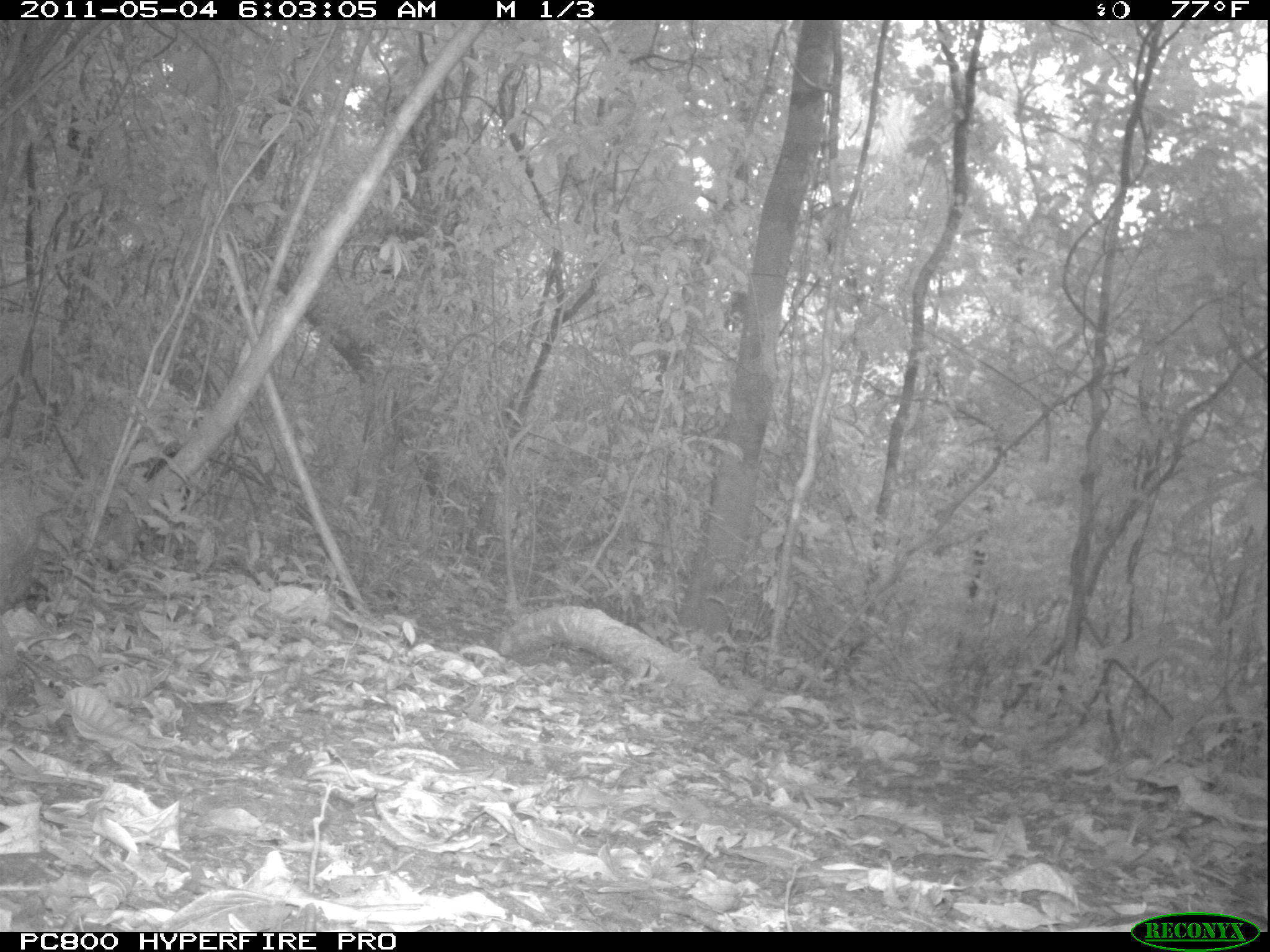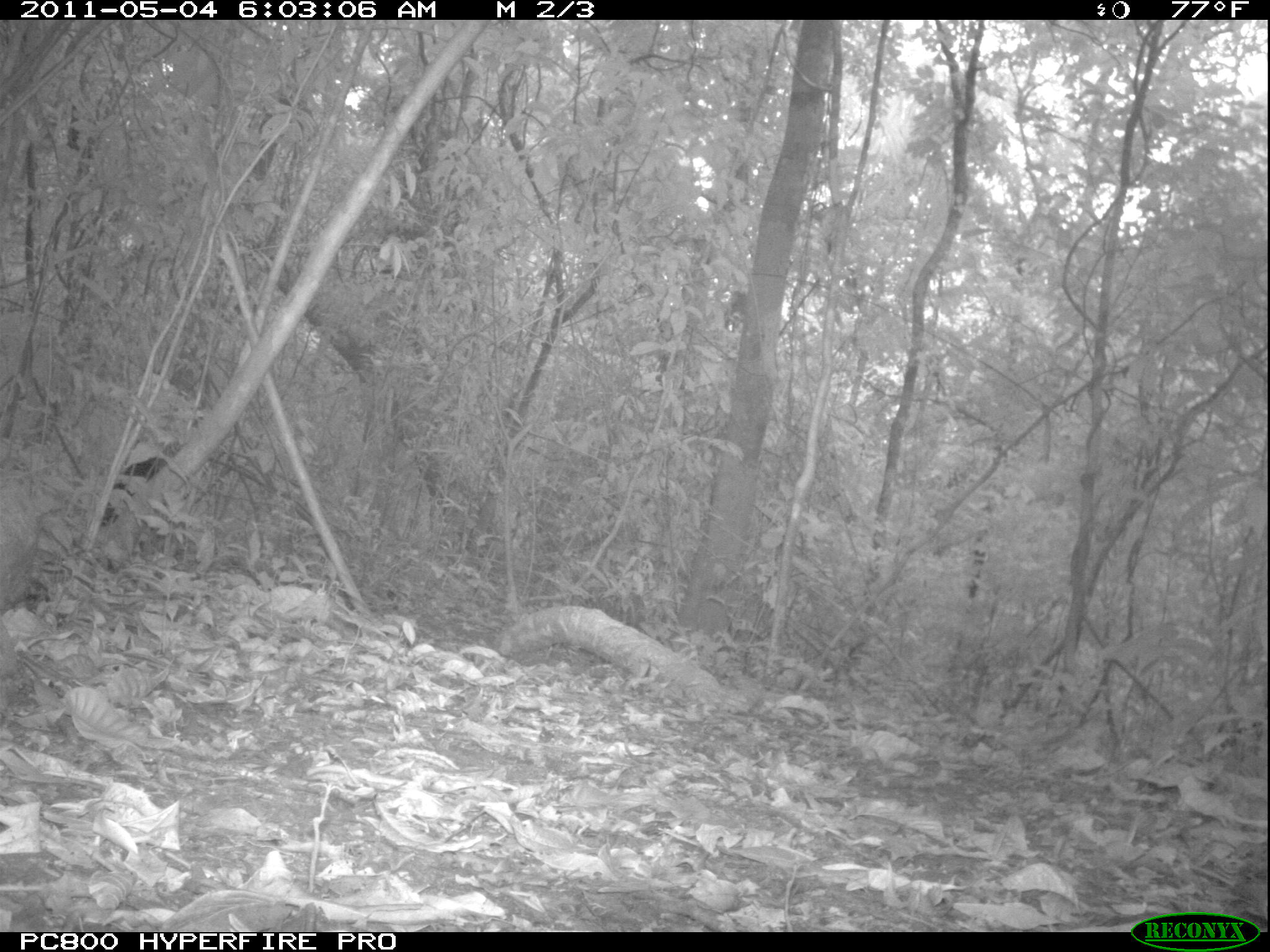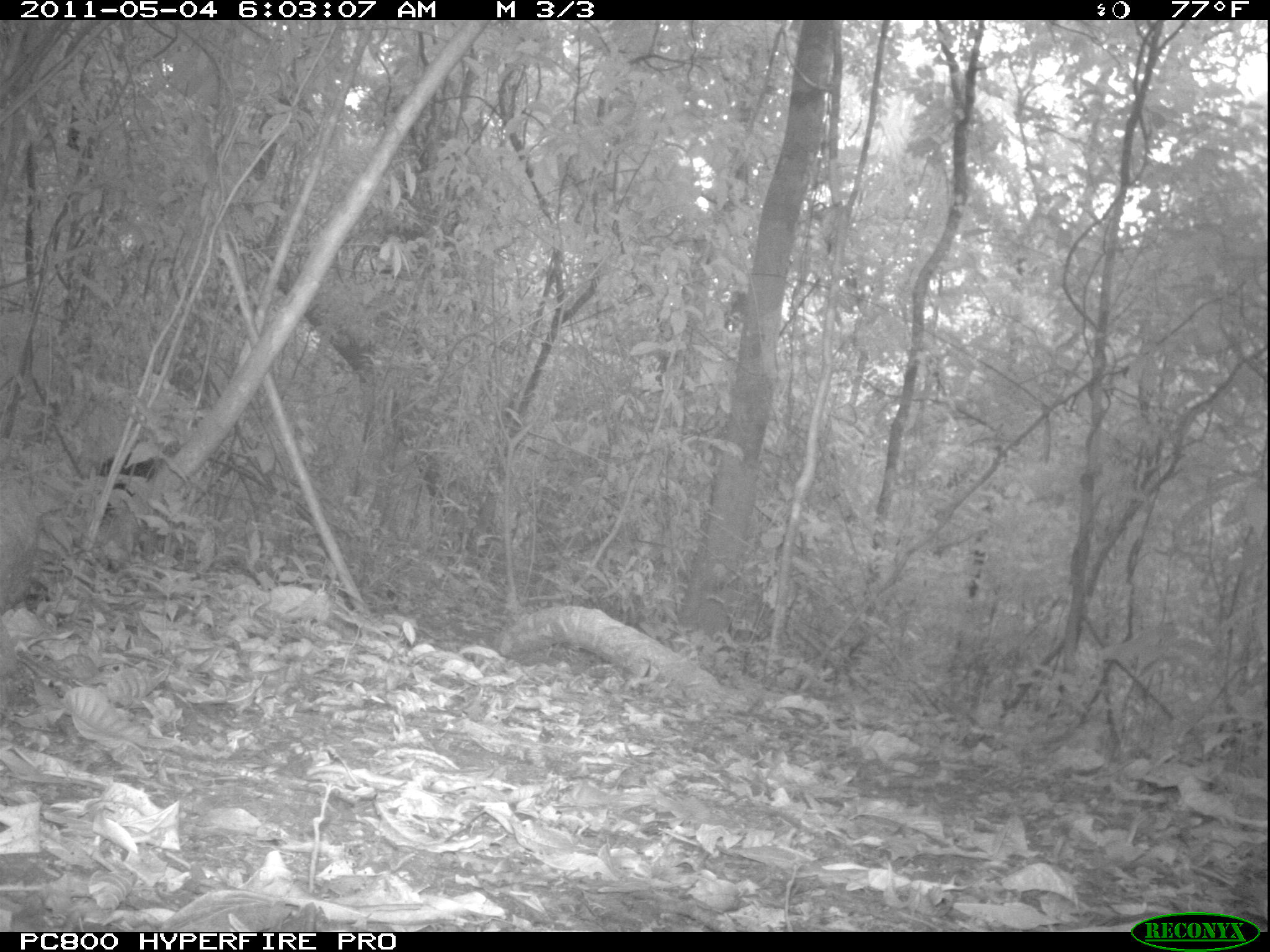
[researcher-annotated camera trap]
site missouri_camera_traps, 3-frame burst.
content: no animal present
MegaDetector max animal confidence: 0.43